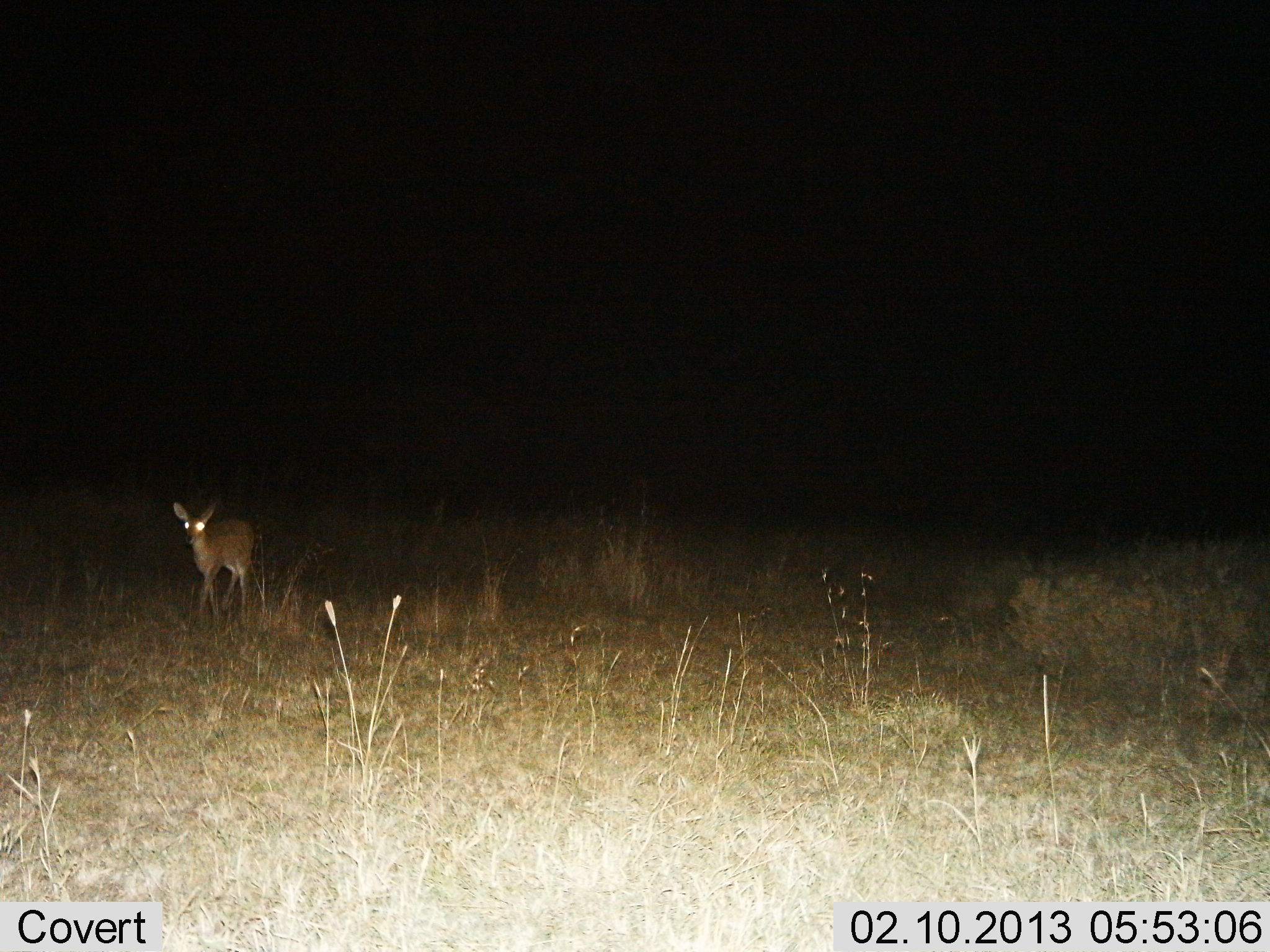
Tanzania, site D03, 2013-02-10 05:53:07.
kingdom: Animalia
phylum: Chordata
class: Mammalia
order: Artiodactyla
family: Bovidae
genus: Redunca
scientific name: Redunca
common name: reedbuck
Reedbuck (Redunca), count 1. Behavior (volunteer vote fractions): standing 55%, resting 0%, moving 45%, interacting 0%. Young present (vote fraction): 5%. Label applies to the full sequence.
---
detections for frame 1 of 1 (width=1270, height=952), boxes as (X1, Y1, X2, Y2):
animal: (171, 498, 260, 626)